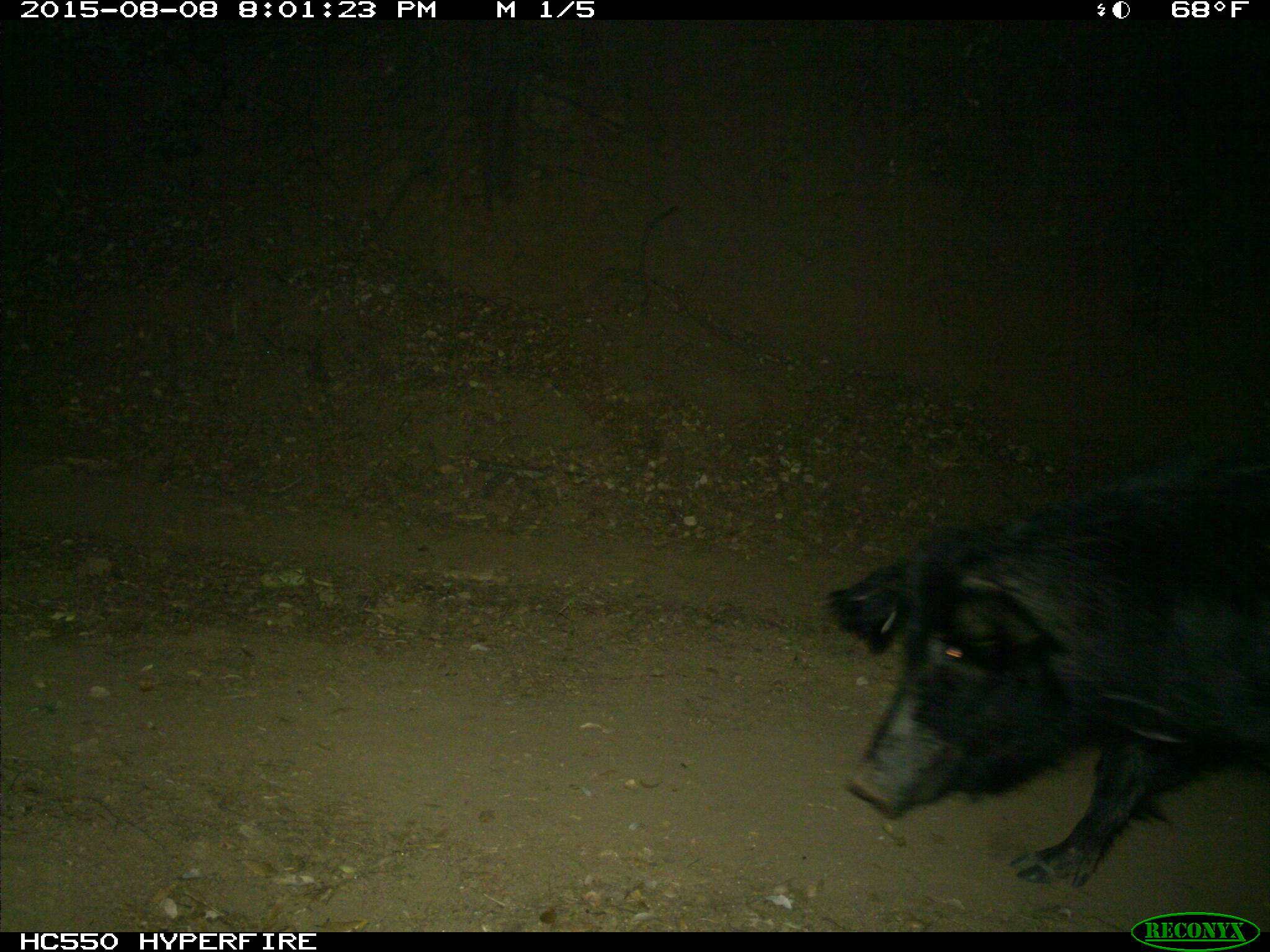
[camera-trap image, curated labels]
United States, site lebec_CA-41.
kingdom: Animalia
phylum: Chordata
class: Mammalia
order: Artiodactyla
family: Suidae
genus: Sus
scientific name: Sus scrofa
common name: wild boar